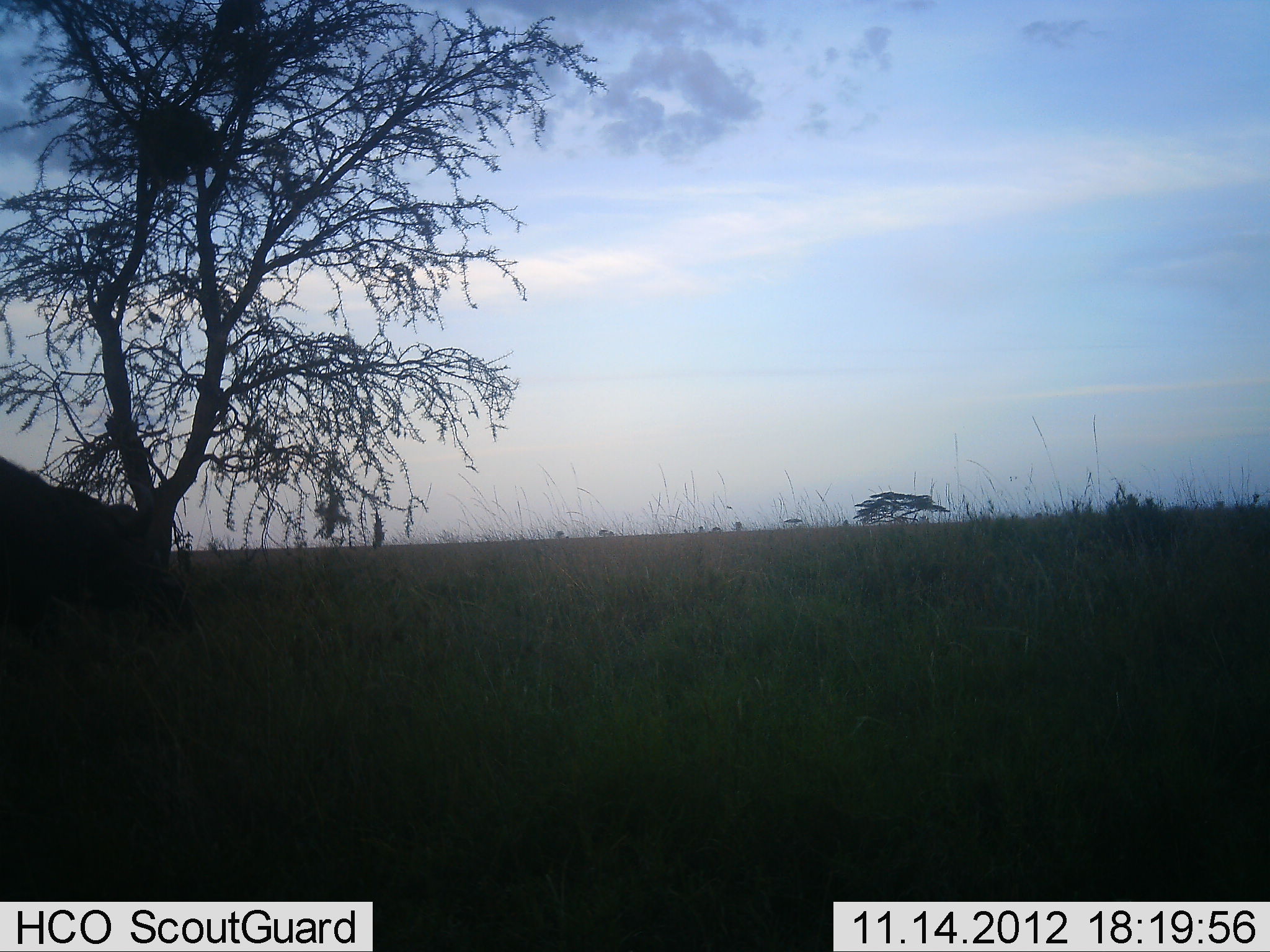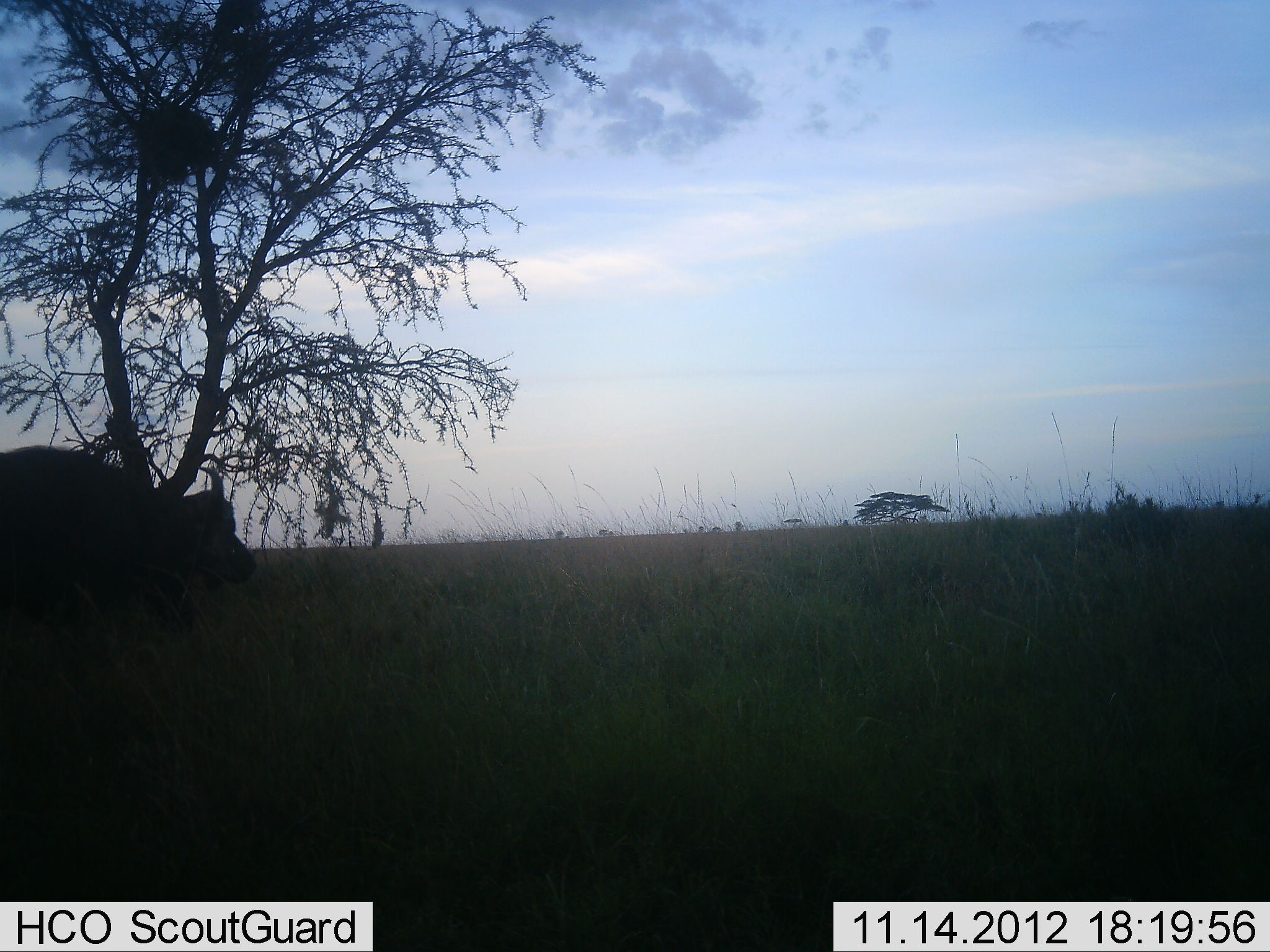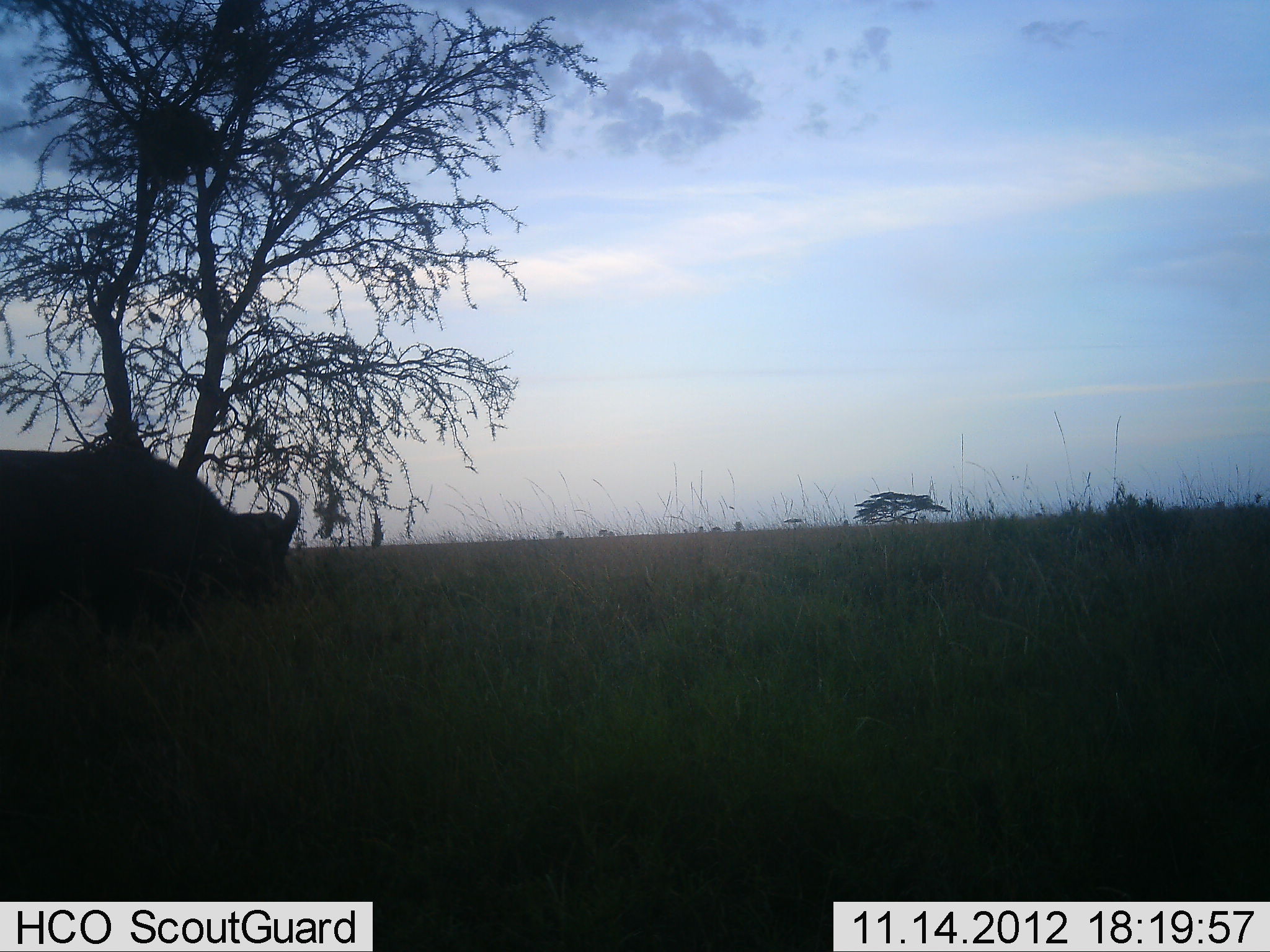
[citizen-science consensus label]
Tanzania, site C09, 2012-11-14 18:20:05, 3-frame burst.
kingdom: Animalia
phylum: Chordata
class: Mammalia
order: Artiodactyla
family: Bovidae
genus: Syncerus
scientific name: Syncerus caffer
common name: cape buffalo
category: buffalo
Buffalo (cape buffalo) (Syncerus caffer), count 1. Behavior (volunteer vote fractions): standing 0%, resting 0%, moving 100%, interacting 0%. Young present (vote fraction): 0%. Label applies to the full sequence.